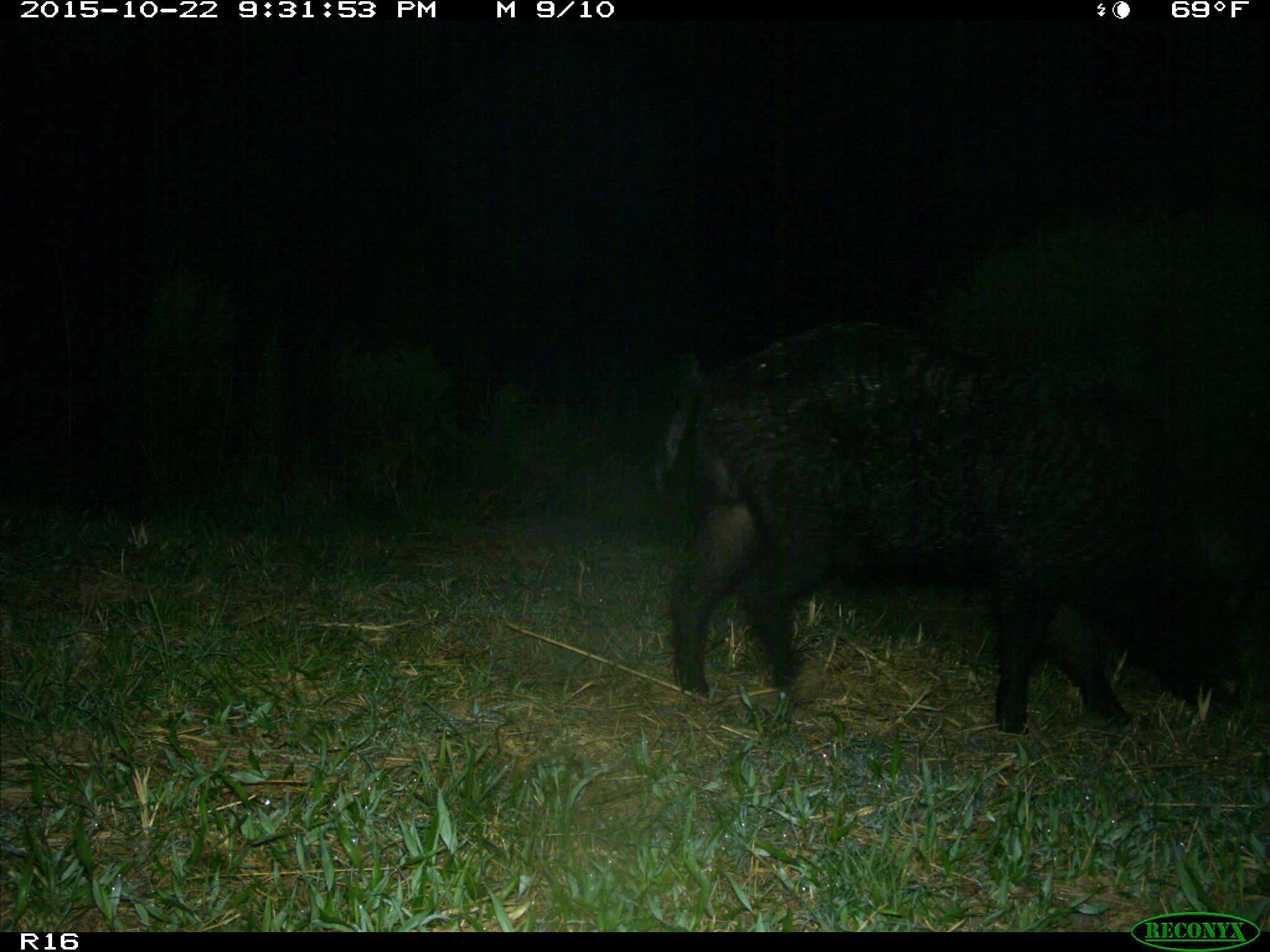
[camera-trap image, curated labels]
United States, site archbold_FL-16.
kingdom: Animalia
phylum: Chordata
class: Mammalia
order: Artiodactyla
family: Suidae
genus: Sus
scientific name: Sus scrofa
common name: wild boar